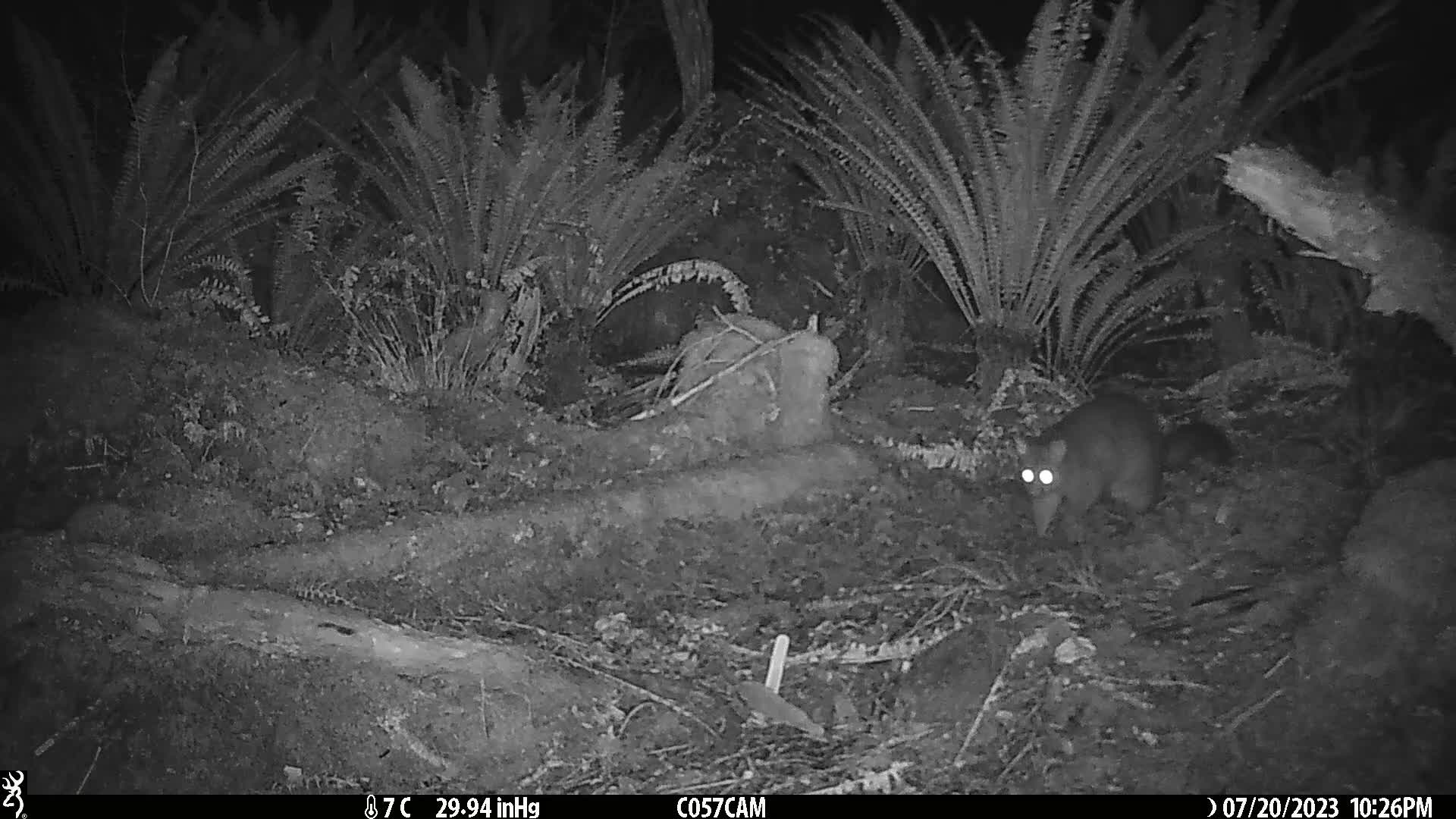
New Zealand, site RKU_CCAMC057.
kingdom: Animalia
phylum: Chordata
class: Mammalia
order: Diprotodontia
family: Phalangeridae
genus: Trichosurus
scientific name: Trichosurus vulpecula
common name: common brushtail possum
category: possum